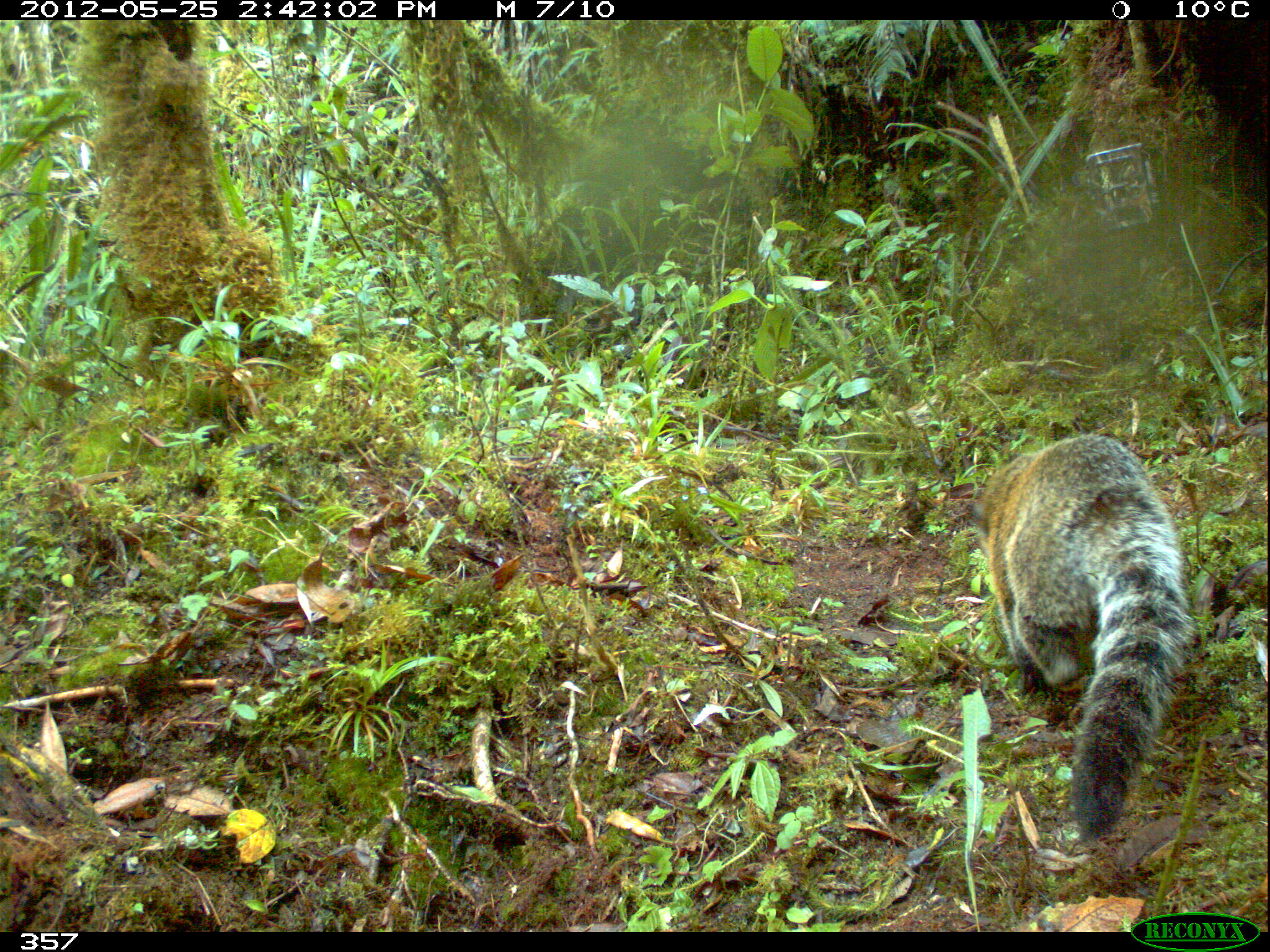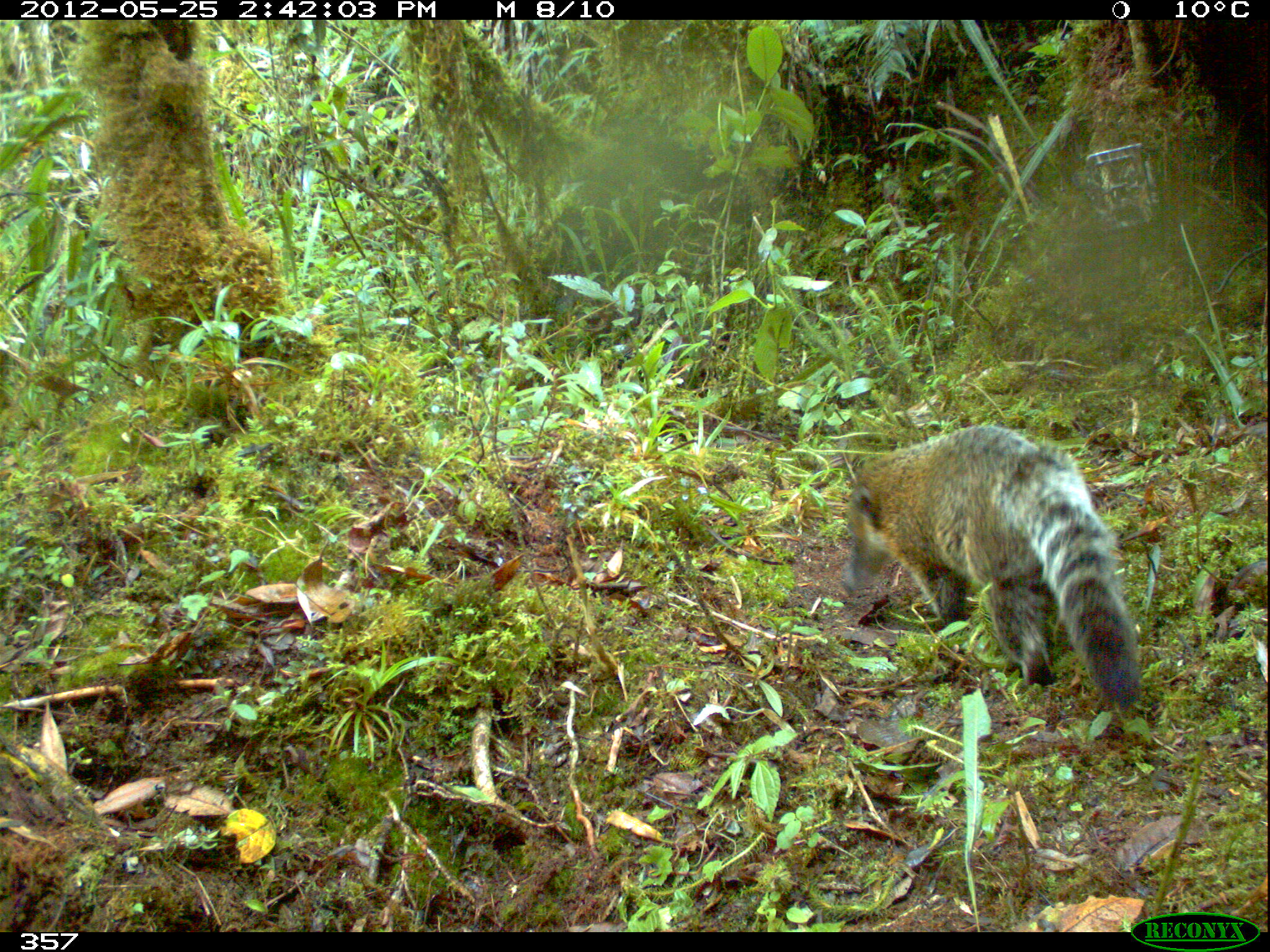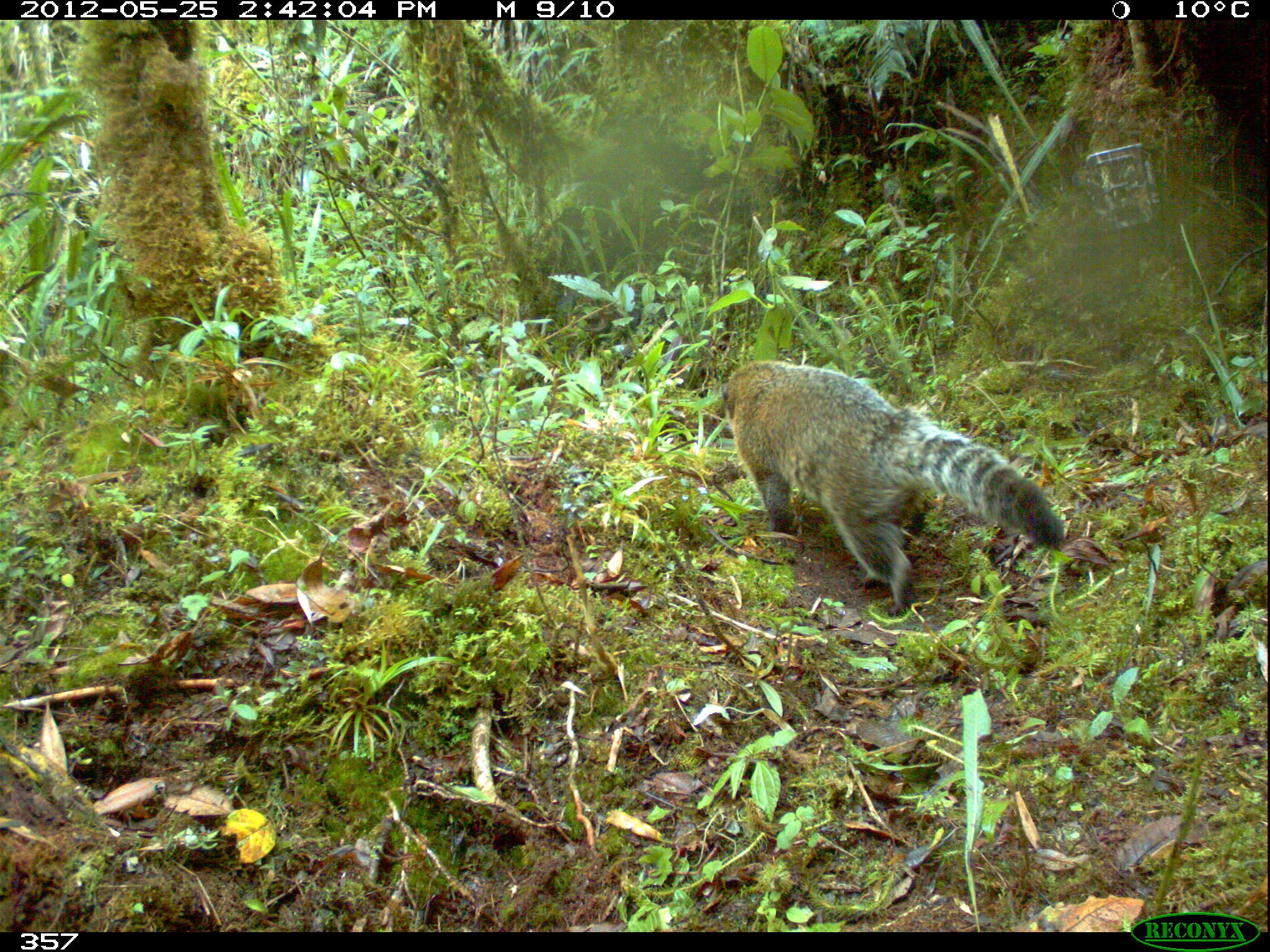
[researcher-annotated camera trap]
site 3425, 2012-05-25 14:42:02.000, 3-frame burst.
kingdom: Animalia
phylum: Chordata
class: Mammalia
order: Carnivora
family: Procyonidae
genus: Nasua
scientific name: Nasua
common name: coatis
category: unknown coati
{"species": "unknown coati (coatis) (Nasua)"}